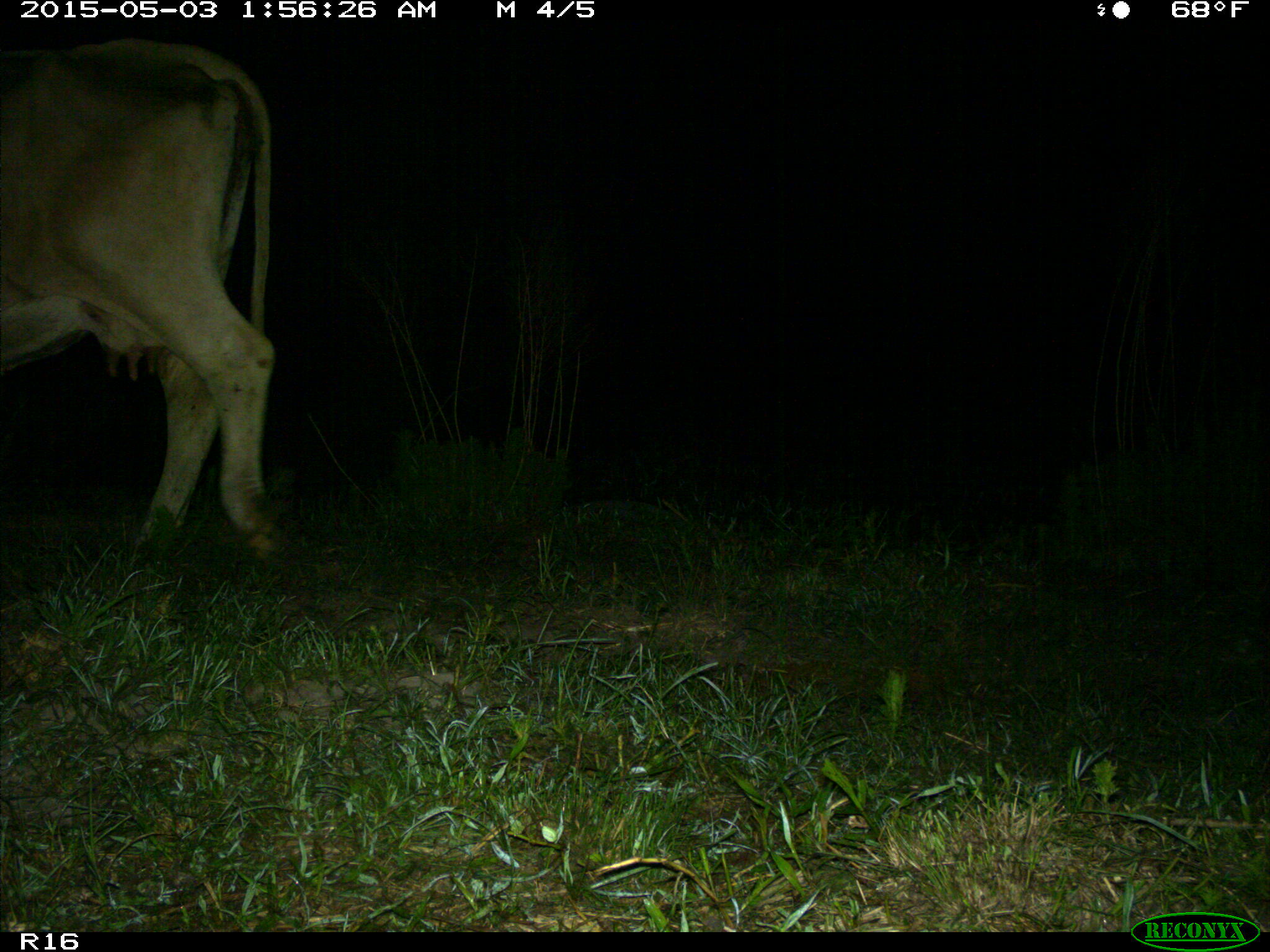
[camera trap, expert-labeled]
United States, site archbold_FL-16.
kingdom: Animalia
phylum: Chordata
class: Mammalia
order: Artiodactyla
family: Bovidae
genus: Bos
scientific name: Bos taurus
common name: domestic cow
Bos taurus (domestic cow).